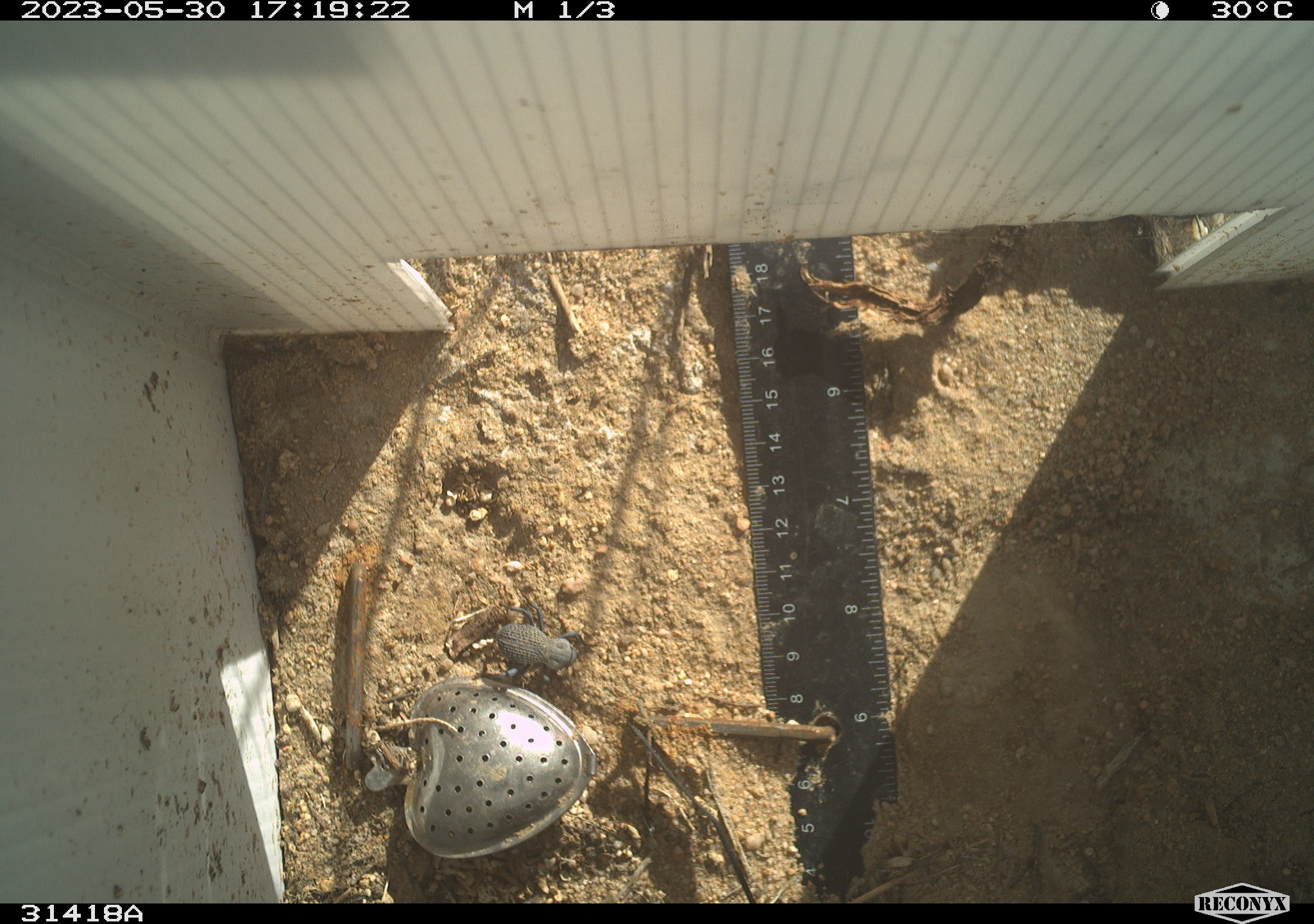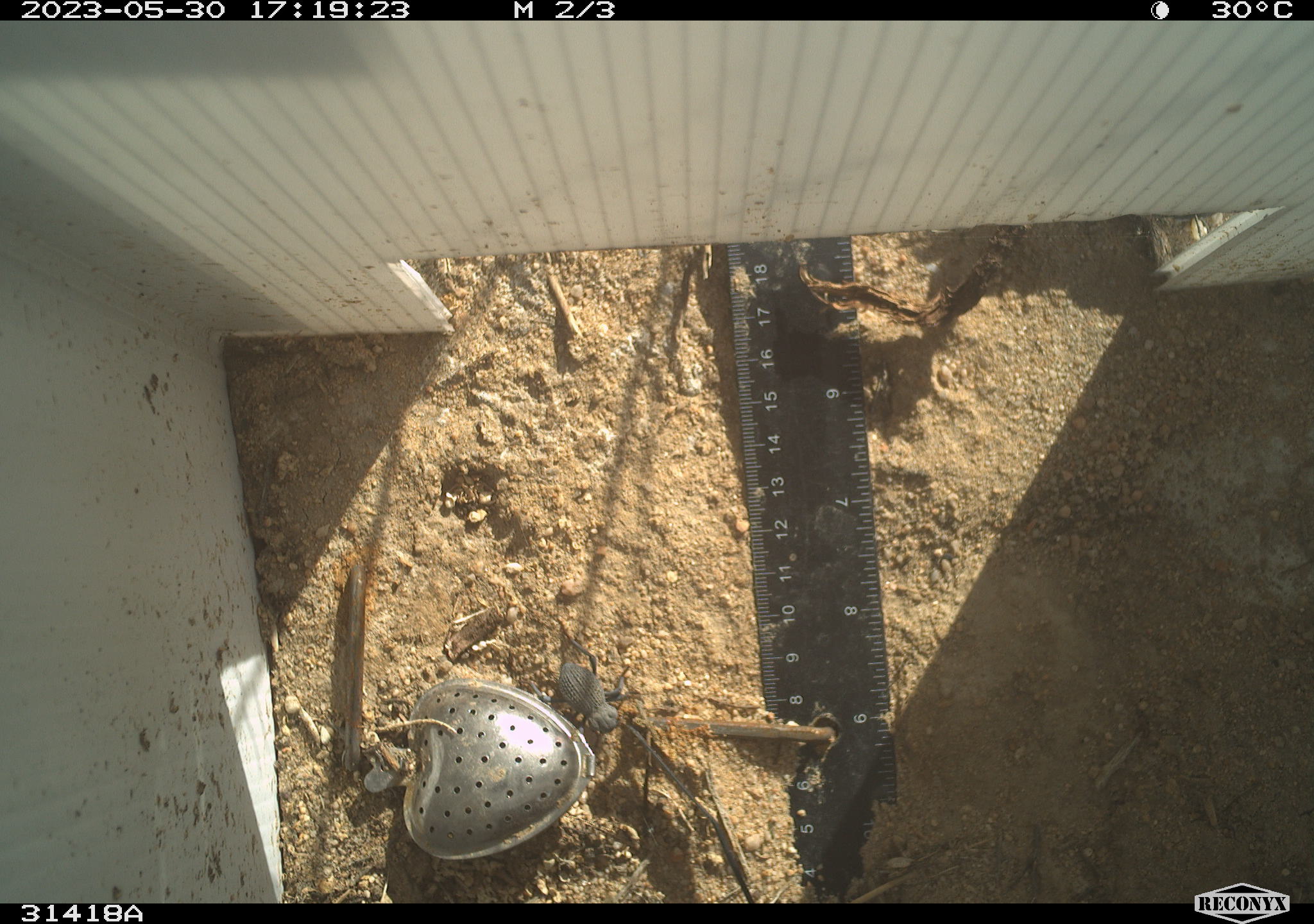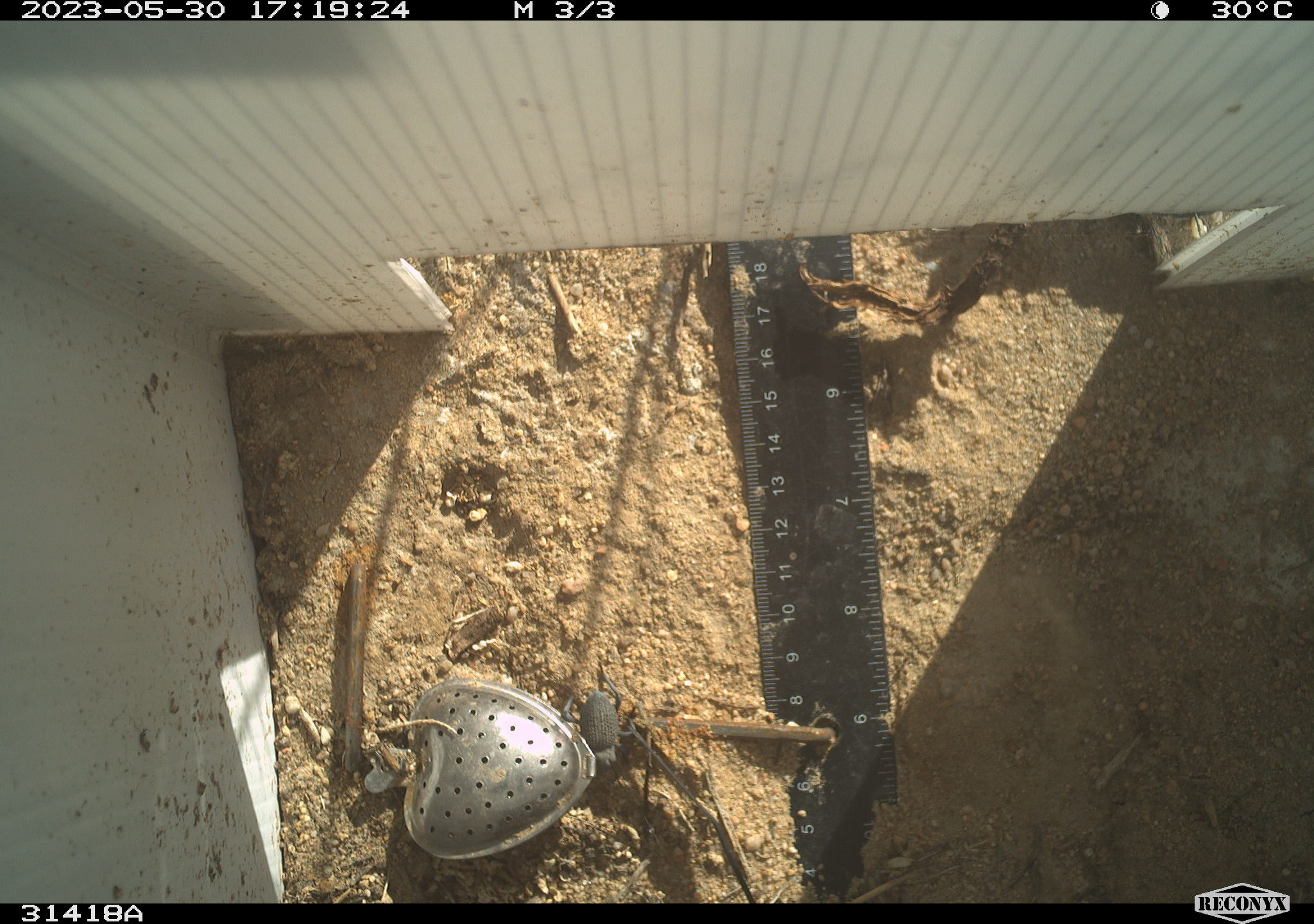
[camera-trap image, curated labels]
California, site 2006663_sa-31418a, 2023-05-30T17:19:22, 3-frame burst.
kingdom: Animalia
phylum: Arthropoda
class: Insecta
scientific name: Insecta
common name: insect